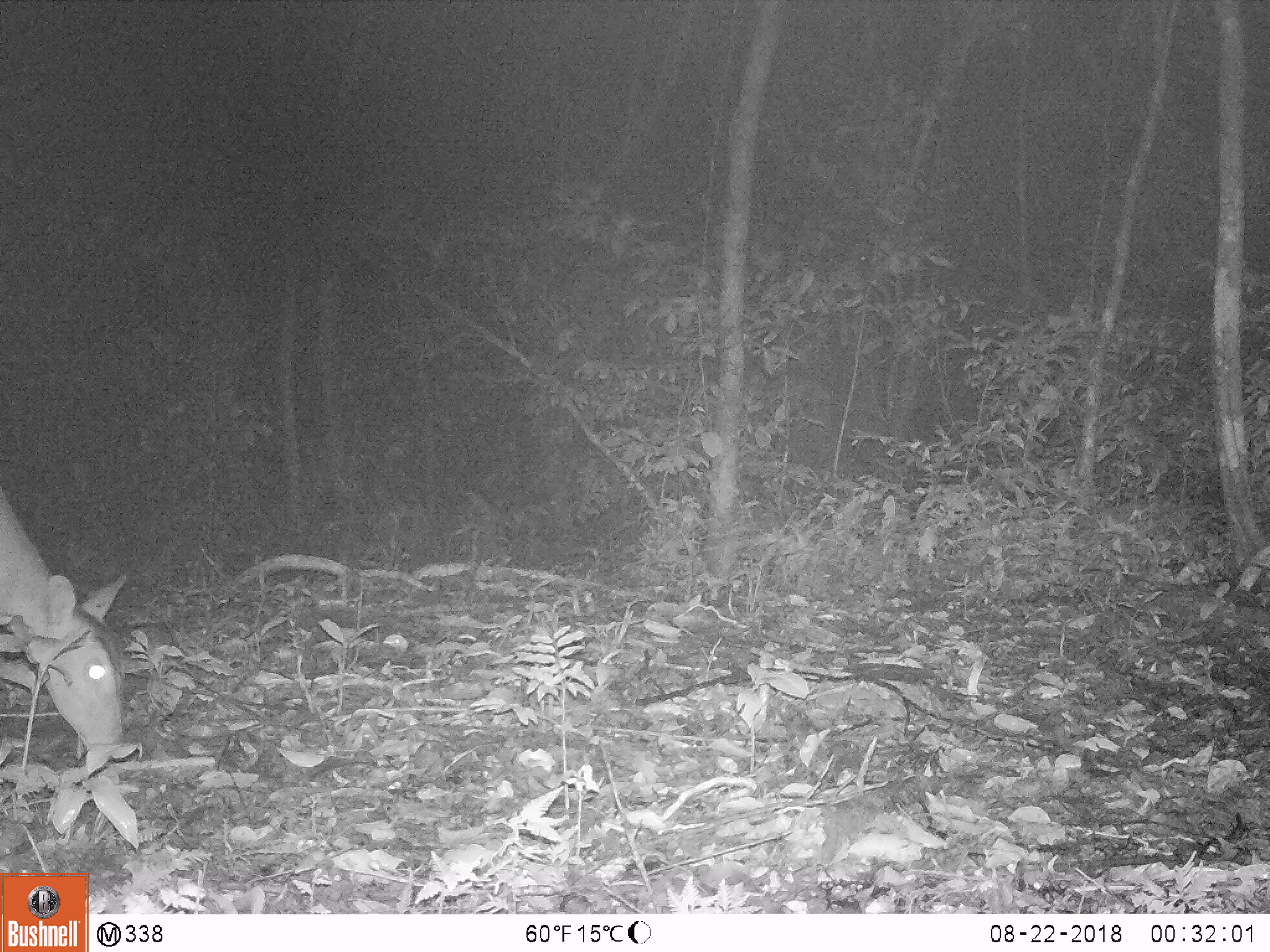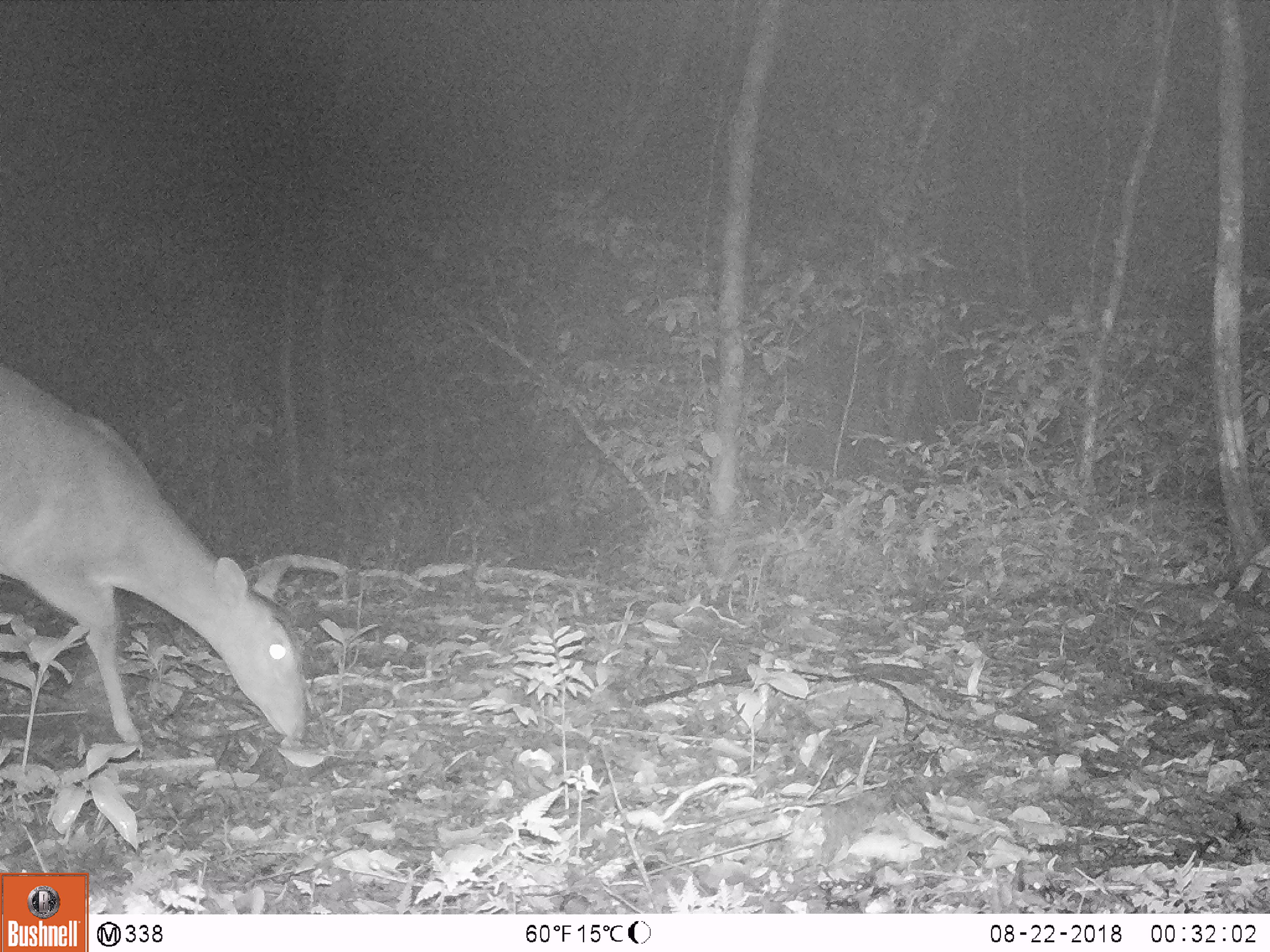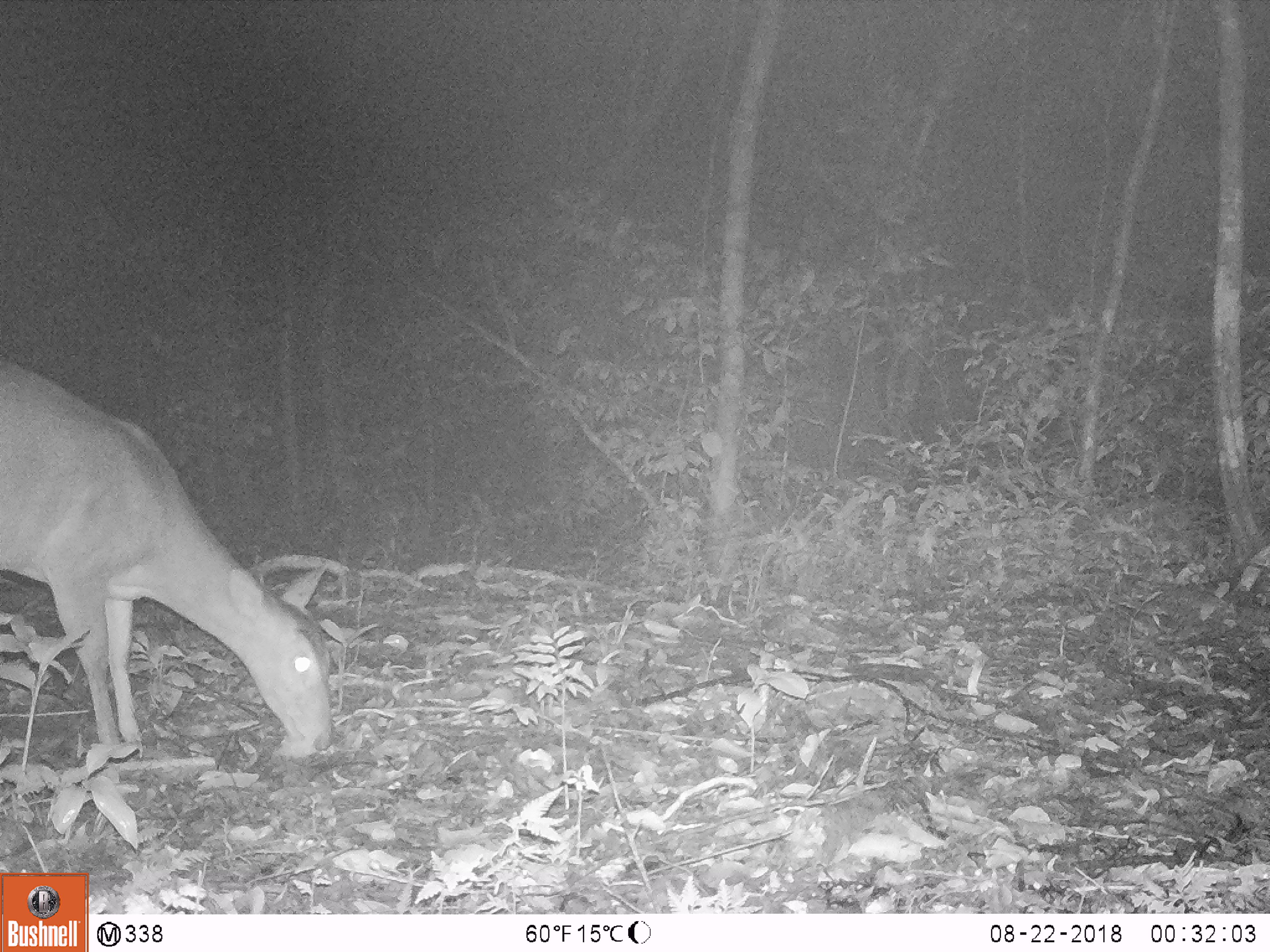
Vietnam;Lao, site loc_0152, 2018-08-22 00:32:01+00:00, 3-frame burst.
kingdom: Animalia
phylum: Chordata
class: Mammalia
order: Artiodactyla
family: Cervidae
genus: Muntiacus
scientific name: Muntiacus vuquangensis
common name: large-antlered muntjac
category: large antlered muntjac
Large antlered muntjac (large-antlered muntjac) (Muntiacus vuquangensis). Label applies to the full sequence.